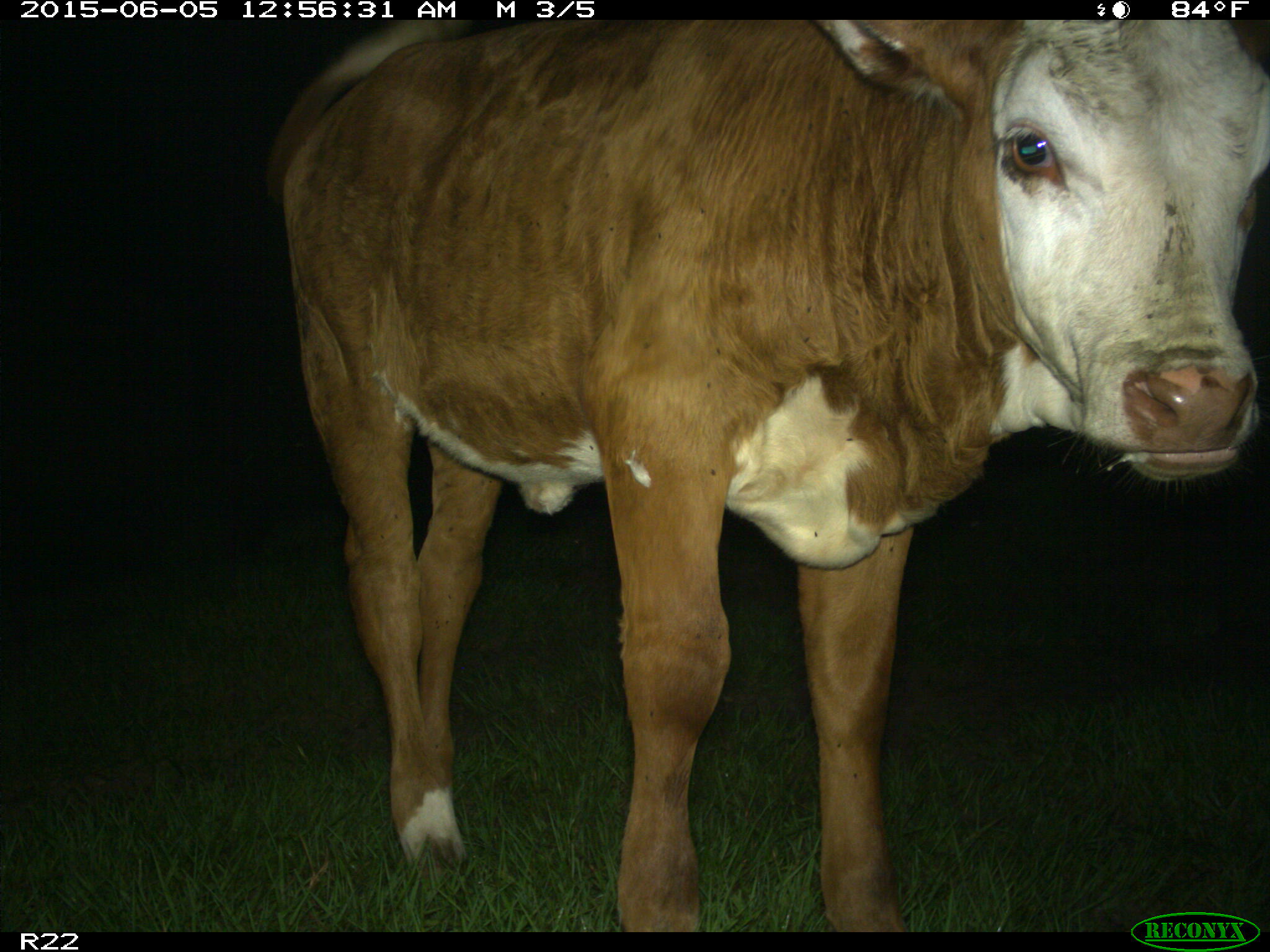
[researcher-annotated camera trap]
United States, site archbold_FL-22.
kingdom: Animalia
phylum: Chordata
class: Mammalia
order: Artiodactyla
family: Bovidae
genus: Bos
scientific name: Bos taurus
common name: domestic cow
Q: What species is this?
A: Bos taurus (domestic cow).